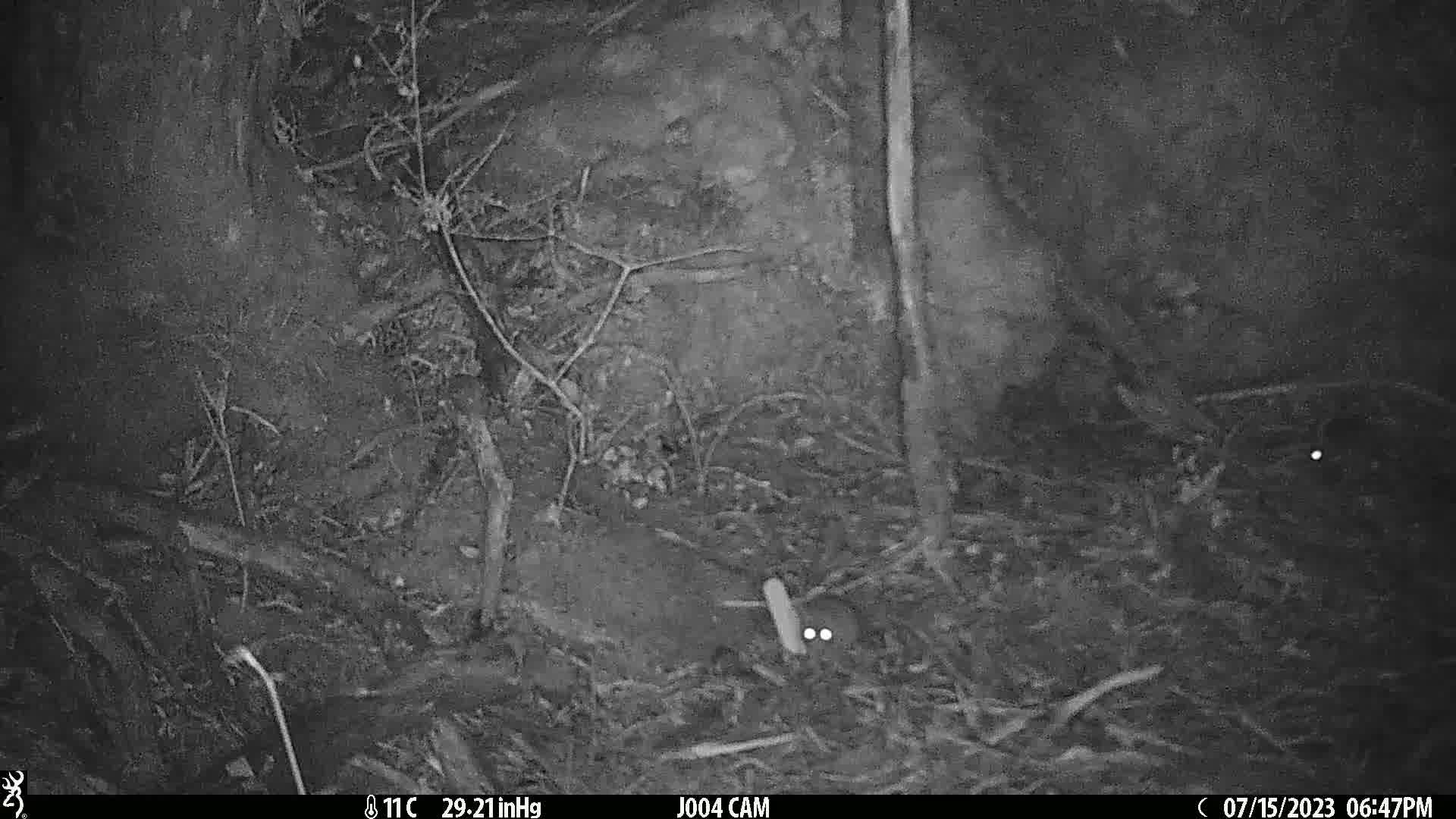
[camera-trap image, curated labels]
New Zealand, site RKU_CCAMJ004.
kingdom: Animalia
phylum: Chordata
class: Mammalia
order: Rodentia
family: Muridae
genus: Rattus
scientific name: Rattus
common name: rat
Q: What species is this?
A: Rat (Rattus).